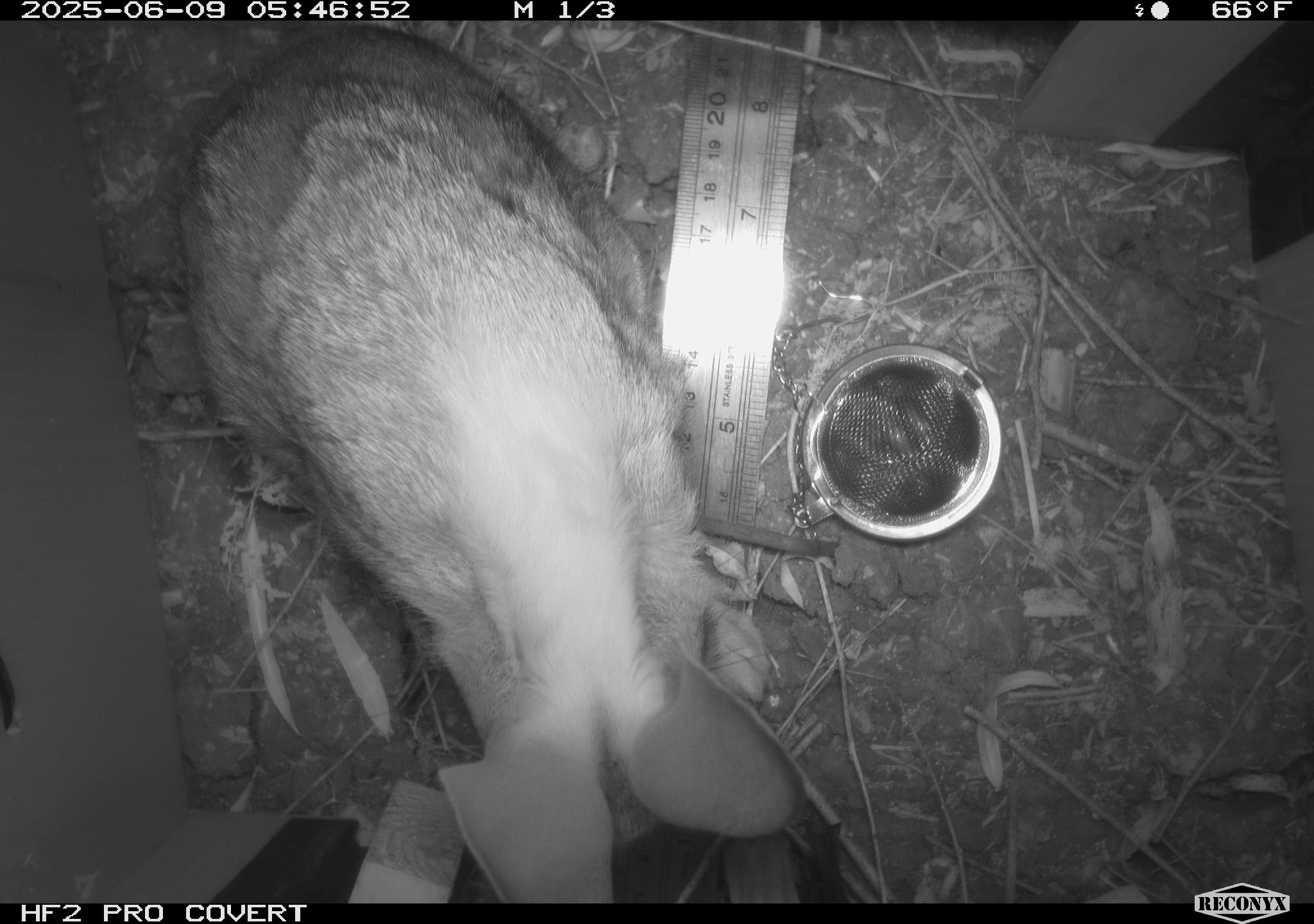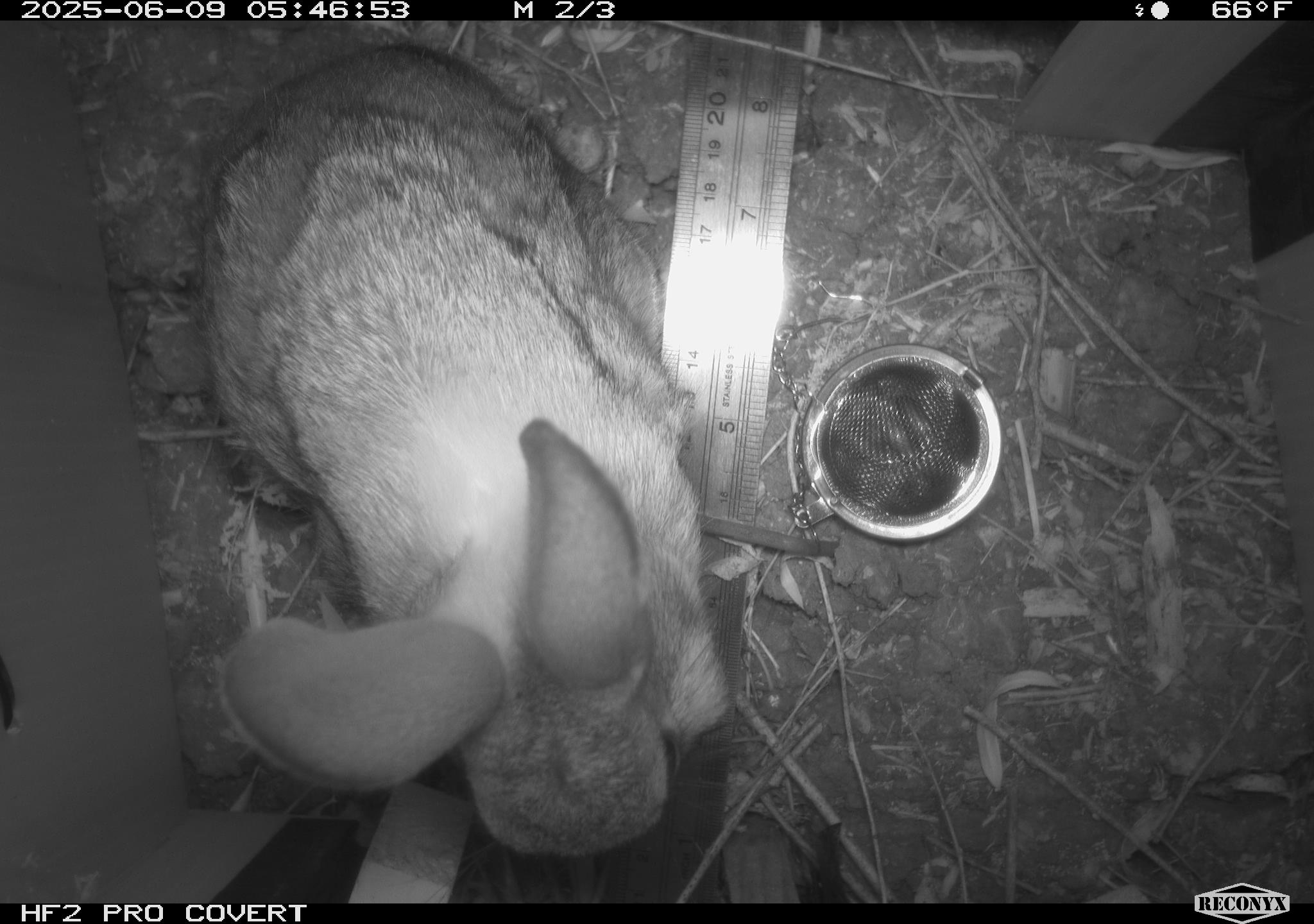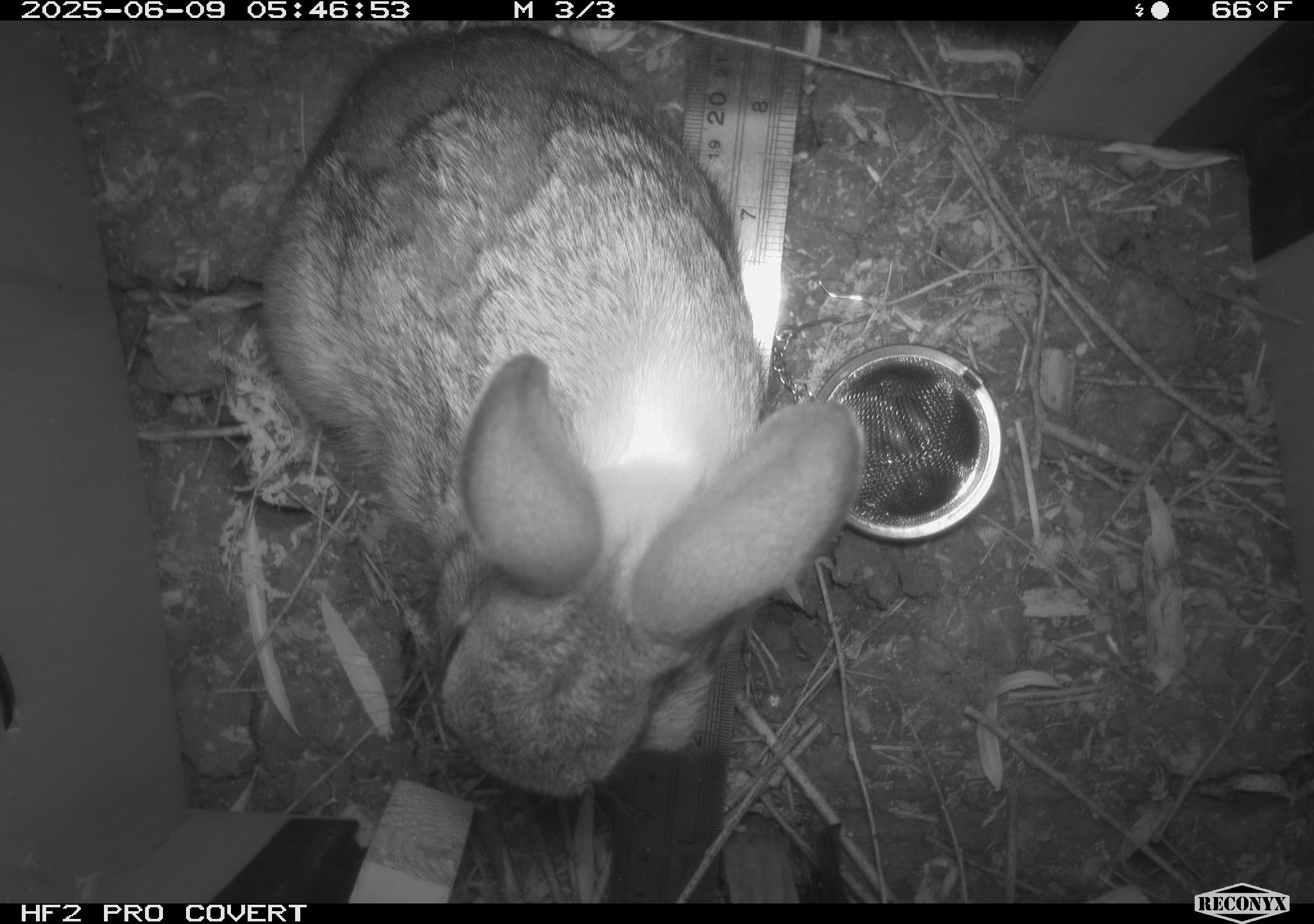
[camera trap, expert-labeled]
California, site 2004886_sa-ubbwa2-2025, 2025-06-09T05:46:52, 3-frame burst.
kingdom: Animalia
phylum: Chordata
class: Mammalia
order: Lagomorpha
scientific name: Lagomorpha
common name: hares, rabbits, and pikas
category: lagomorpha order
Lagomorpha order (hares, rabbits, and pikas) (Lagomorpha).